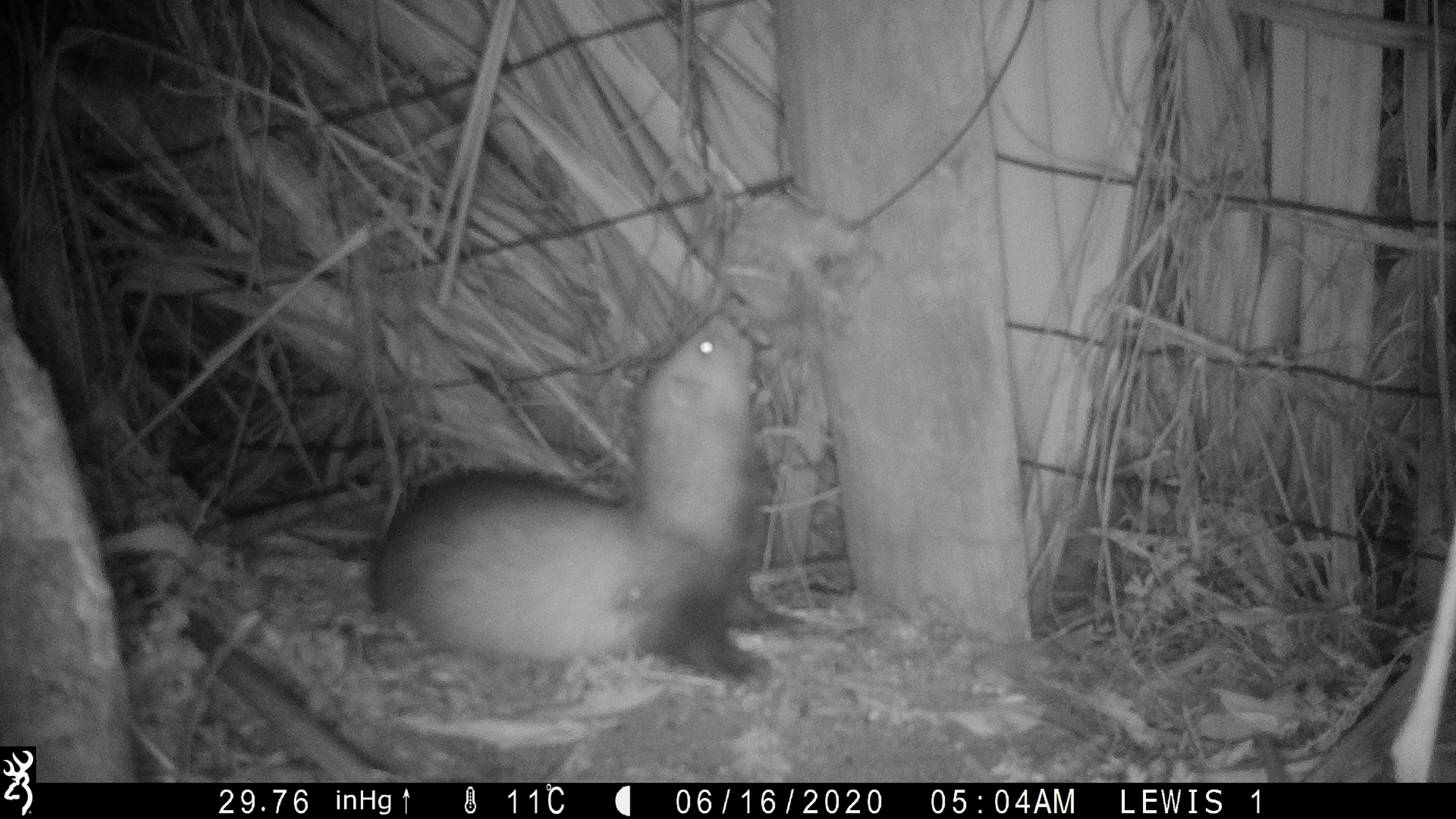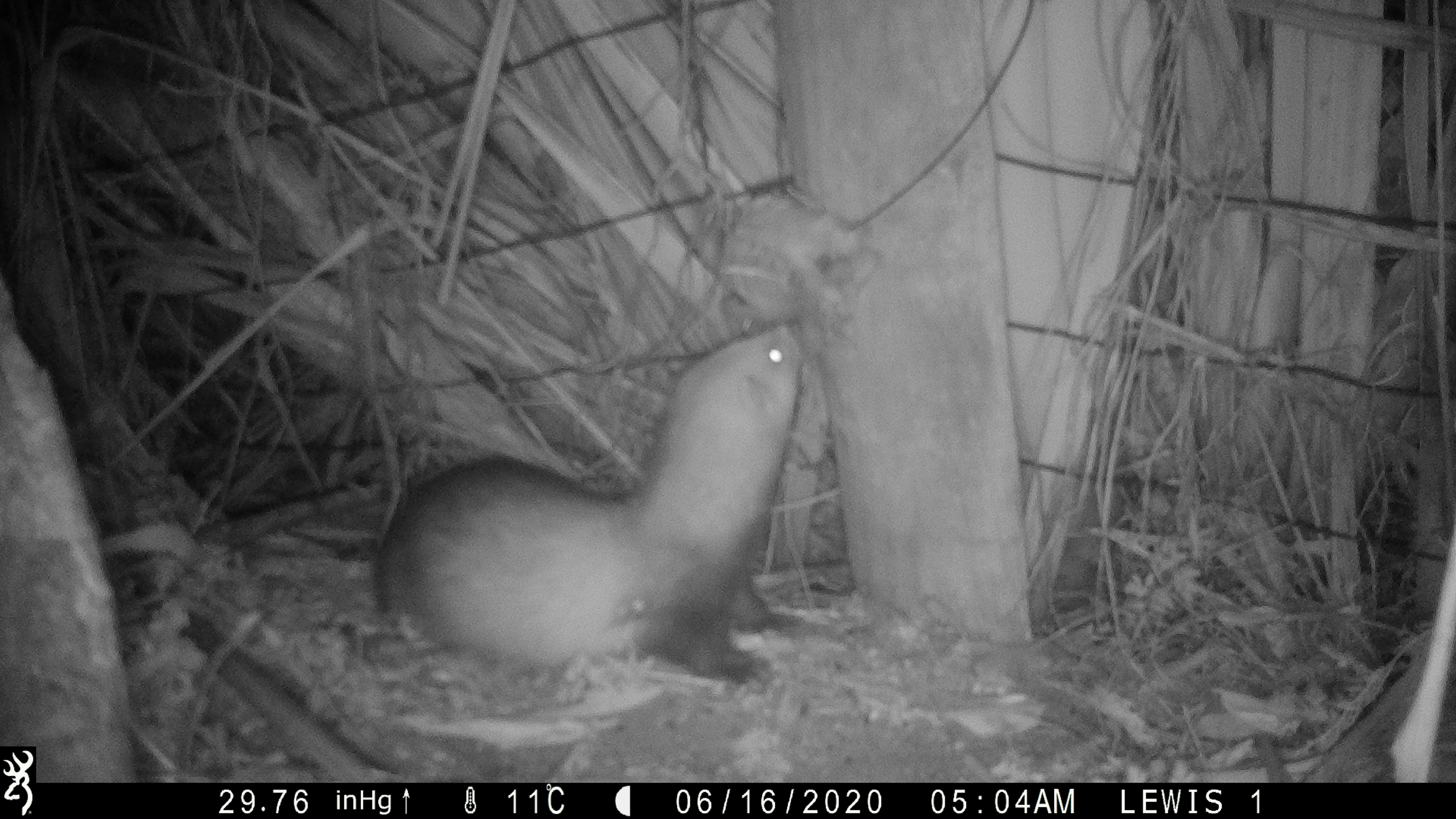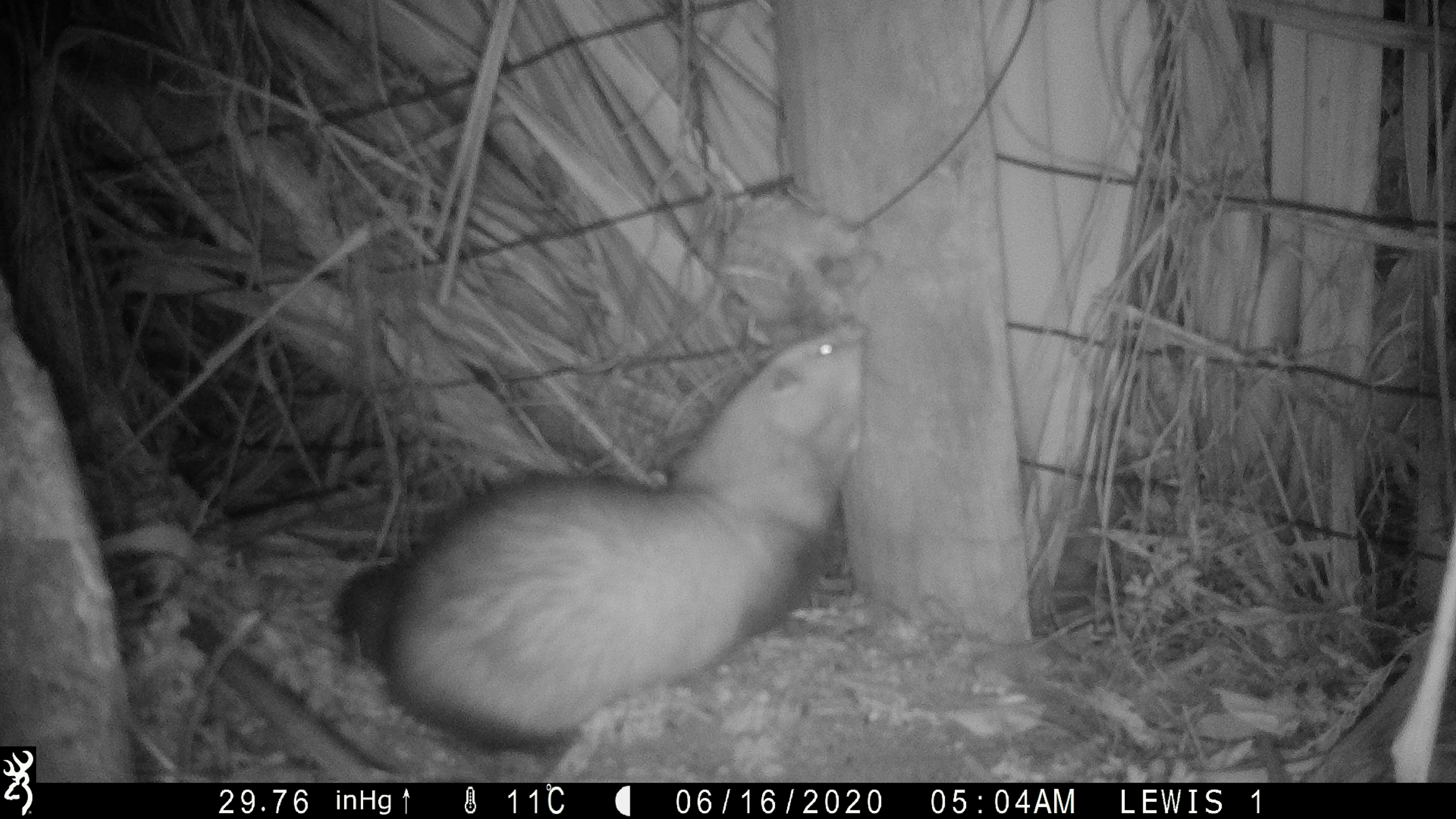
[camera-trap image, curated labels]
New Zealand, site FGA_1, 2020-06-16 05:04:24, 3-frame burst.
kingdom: Animalia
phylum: Chordata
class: Mammalia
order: Carnivora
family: Mustelidae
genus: Mustela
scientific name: Mustela furo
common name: ferret